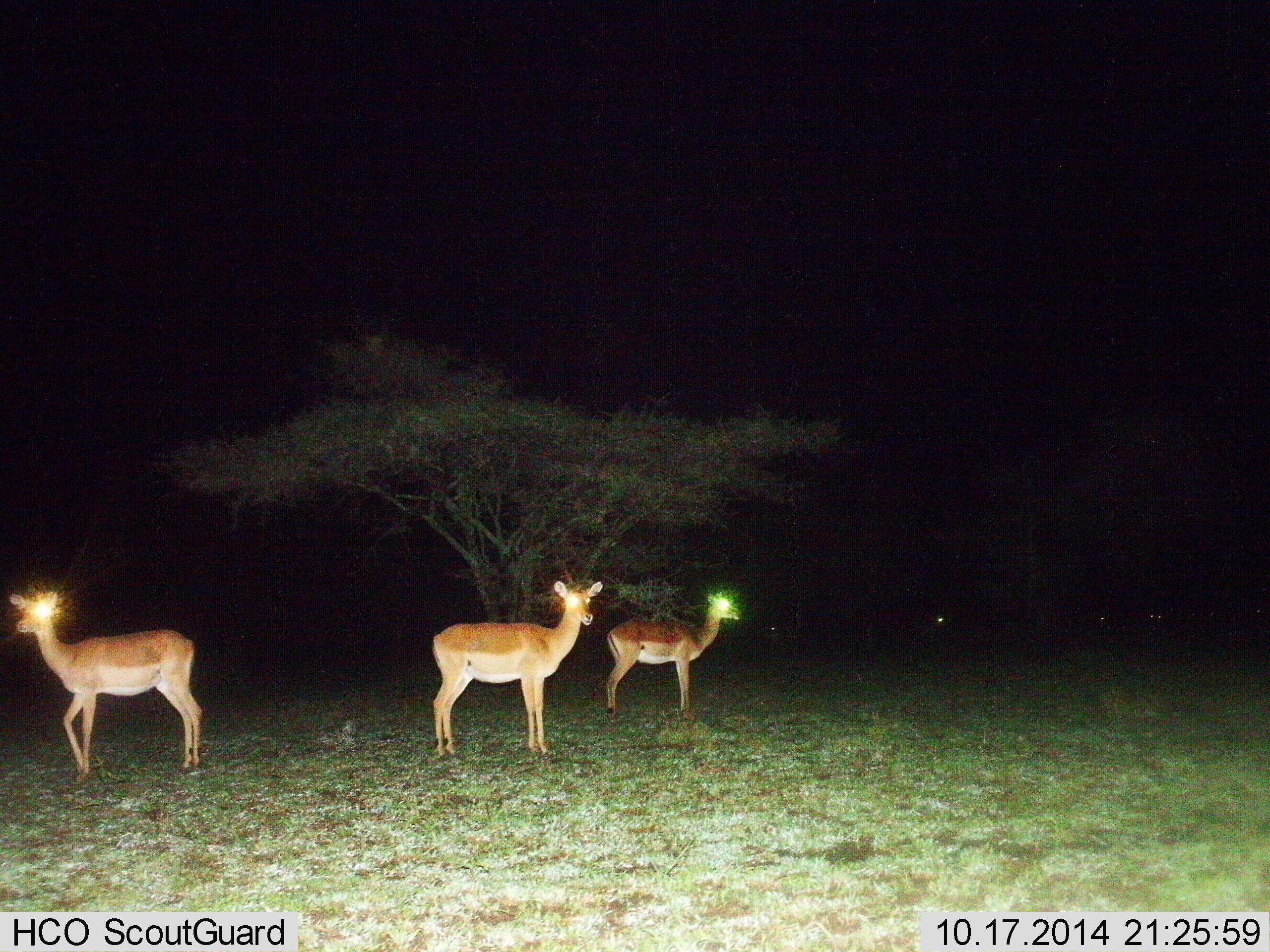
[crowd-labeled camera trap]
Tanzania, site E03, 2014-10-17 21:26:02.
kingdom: Animalia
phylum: Chordata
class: Mammalia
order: Artiodactyla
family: Bovidae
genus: Nanger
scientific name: Nanger granti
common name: grant's gazelle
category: gazellegrants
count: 3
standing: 100%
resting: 0%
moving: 0%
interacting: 0%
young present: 0%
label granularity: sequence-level